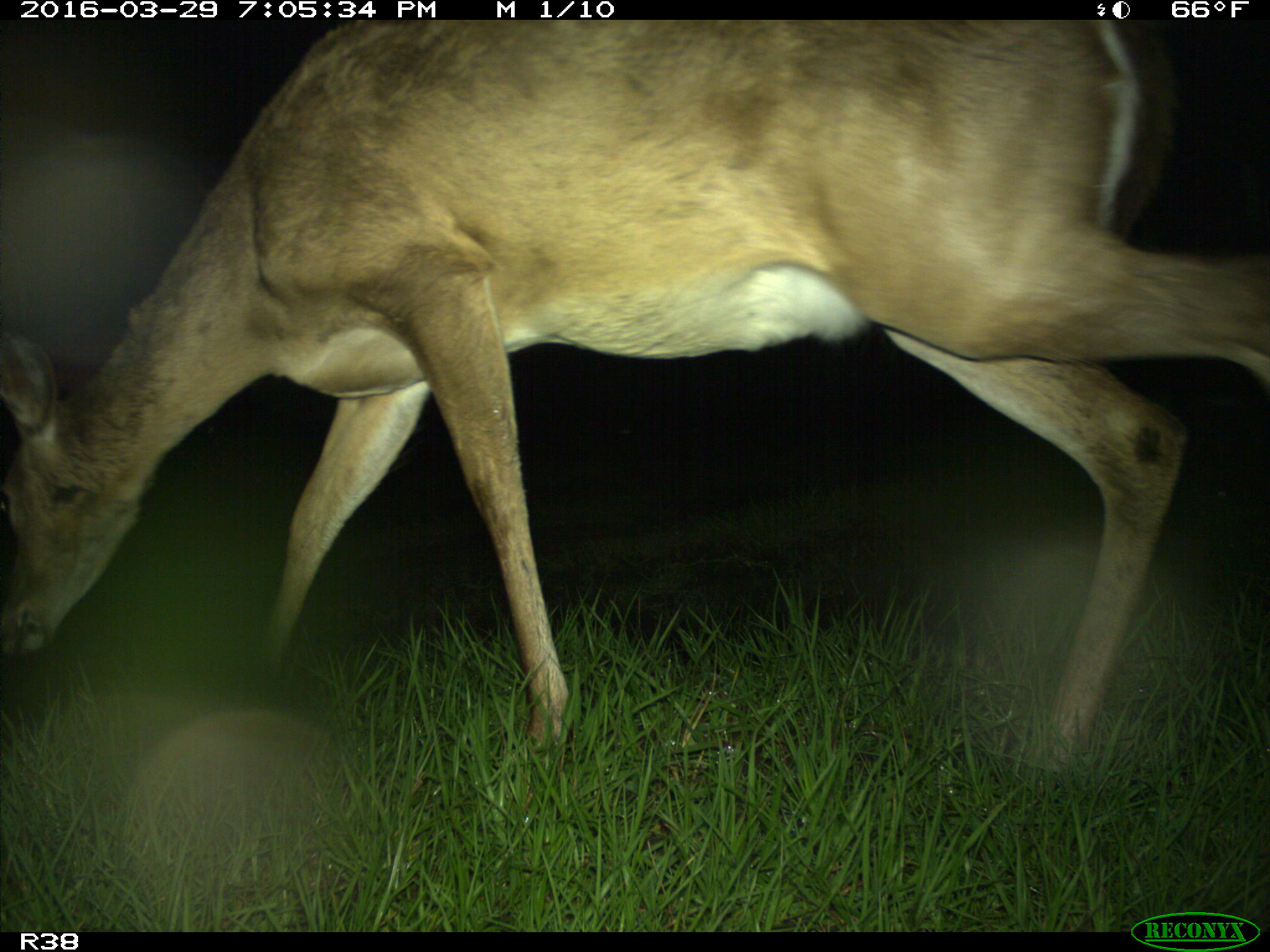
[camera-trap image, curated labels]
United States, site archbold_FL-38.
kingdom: Animalia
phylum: Chordata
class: Mammalia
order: Artiodactyla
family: Cervidae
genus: Odocoileus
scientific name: Odocoileus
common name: deer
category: unidentified deer